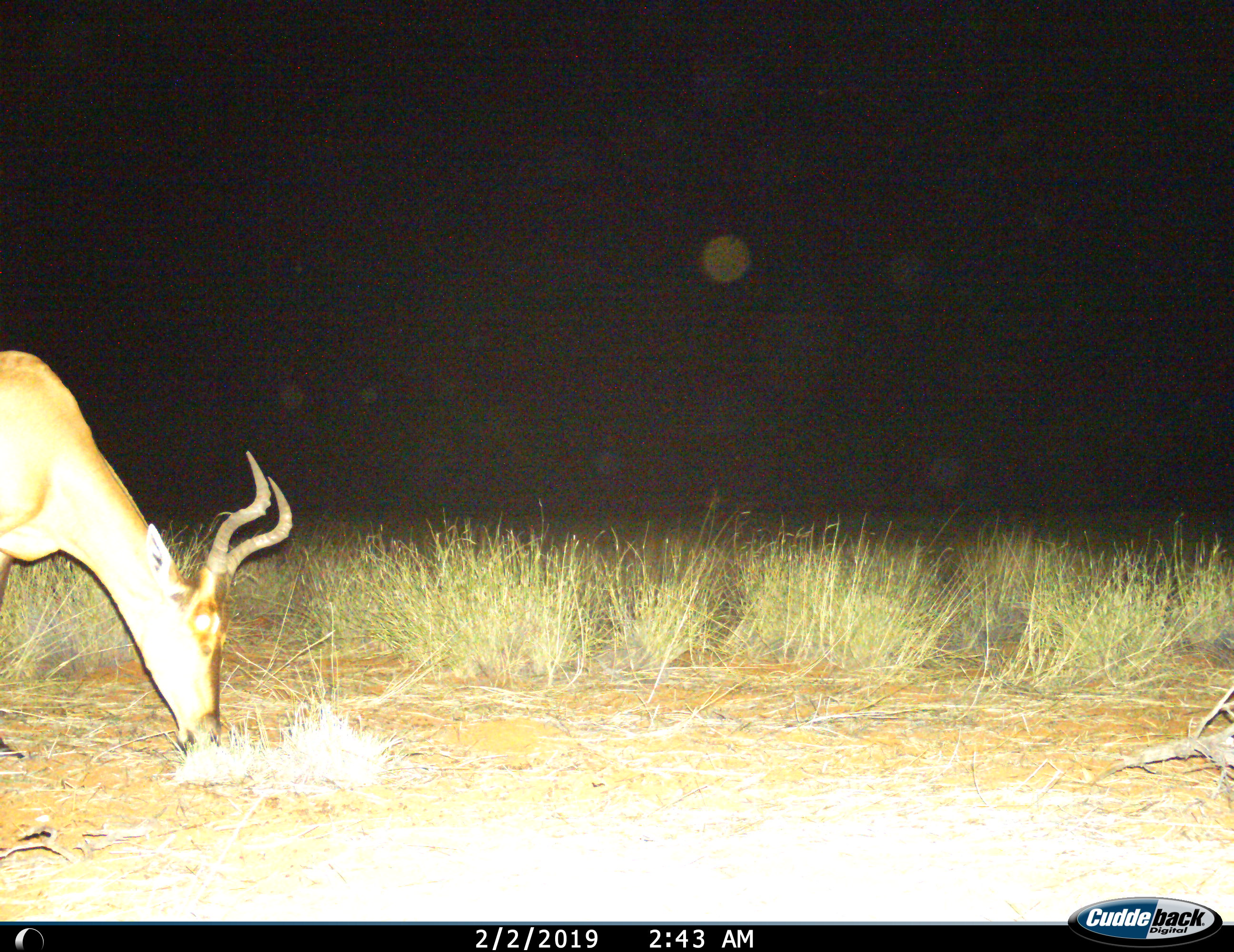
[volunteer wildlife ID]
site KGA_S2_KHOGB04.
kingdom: Animalia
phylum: Chordata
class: Mammalia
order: Artiodactyla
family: Bovidae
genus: Alcelaphus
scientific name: Alcelaphus buselaphus caama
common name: red hartebeest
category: hartebeestred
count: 1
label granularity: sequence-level